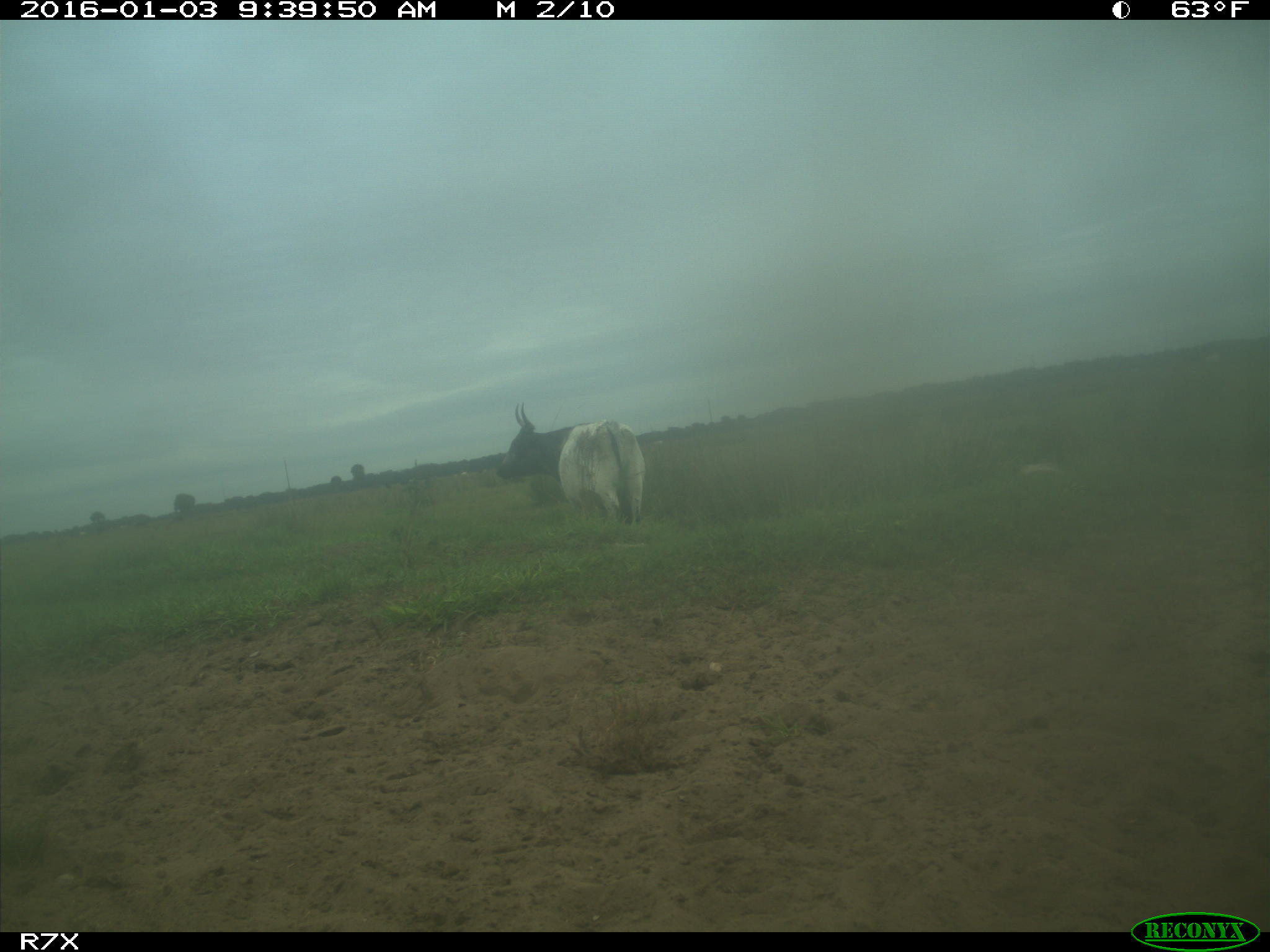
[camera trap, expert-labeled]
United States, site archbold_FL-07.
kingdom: Animalia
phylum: Chordata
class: Mammalia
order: Artiodactyla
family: Bovidae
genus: Bos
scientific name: Bos taurus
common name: domestic cow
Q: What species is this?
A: Bos taurus (domestic cow).